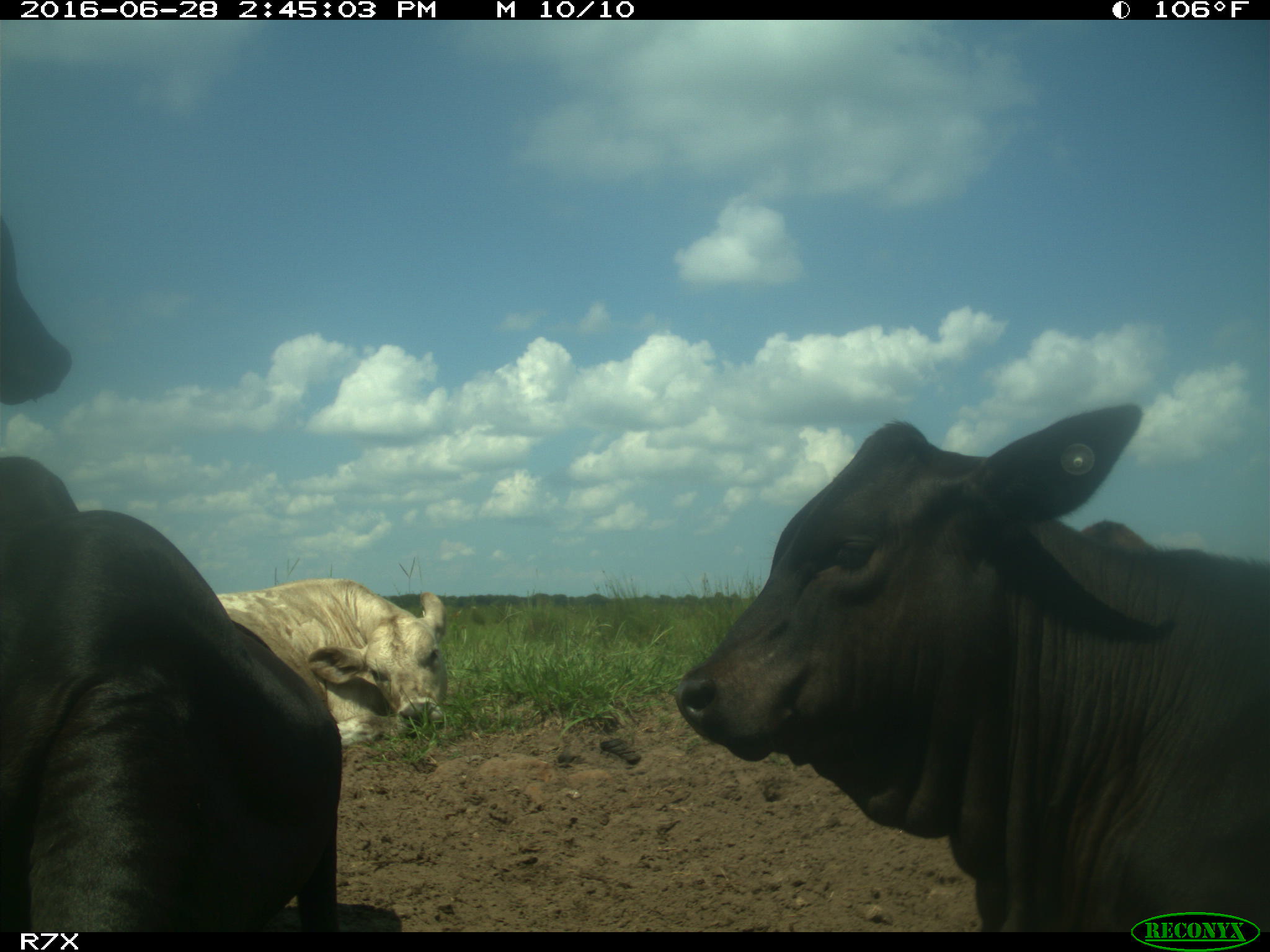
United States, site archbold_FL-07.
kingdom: Animalia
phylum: Chordata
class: Mammalia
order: Artiodactyla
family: Bovidae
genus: Bos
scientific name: Bos taurus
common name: domestic cow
Bos taurus (domestic cow).